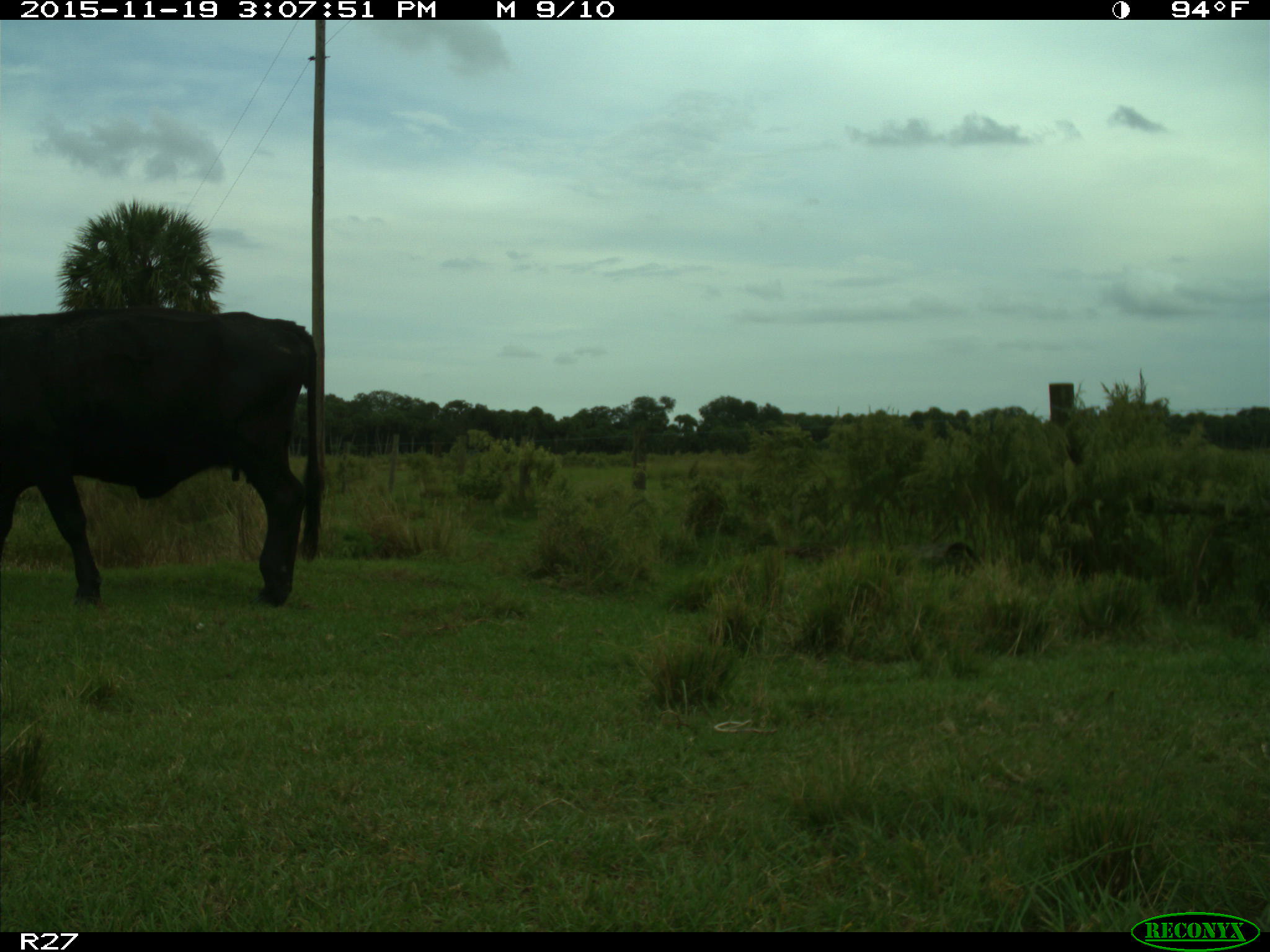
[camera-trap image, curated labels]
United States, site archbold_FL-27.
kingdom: Animalia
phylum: Chordata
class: Mammalia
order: Artiodactyla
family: Bovidae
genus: Bos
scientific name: Bos taurus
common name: domestic cow